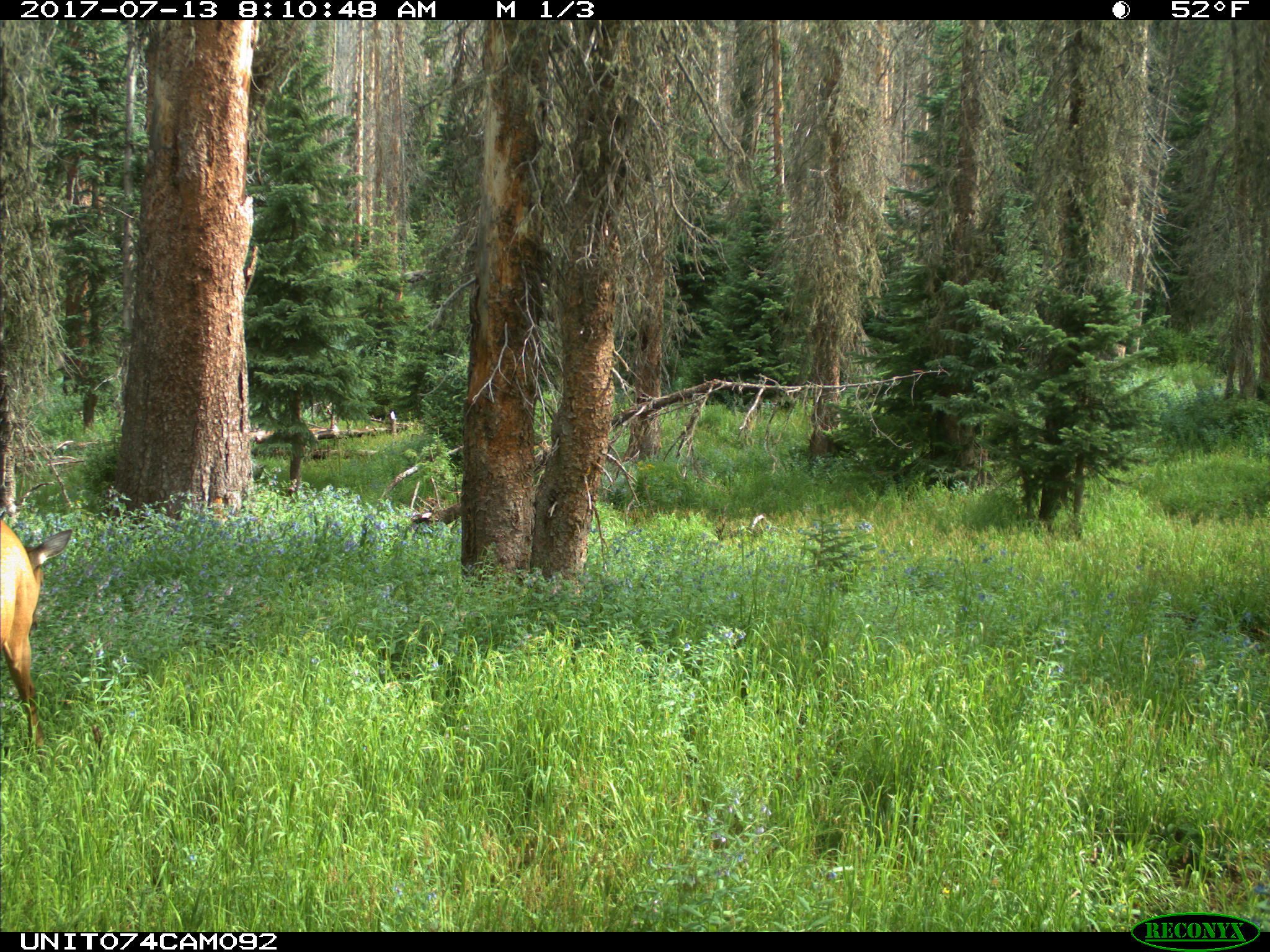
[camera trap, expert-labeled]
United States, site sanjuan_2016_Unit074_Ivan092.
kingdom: Animalia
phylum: Chordata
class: Mammalia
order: Artiodactyla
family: Cervidae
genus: Cervus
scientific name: Cervus elaphus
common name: red deer